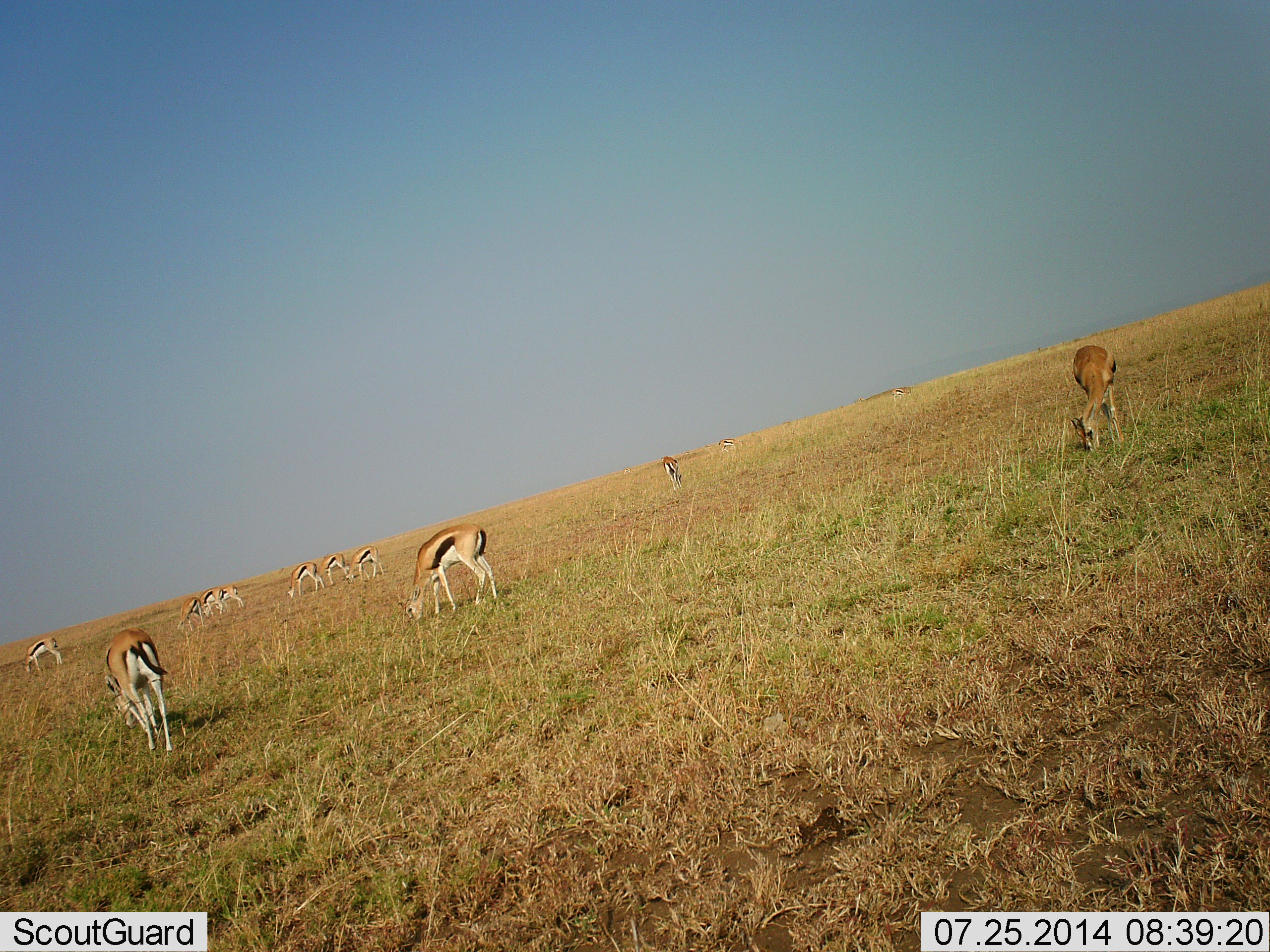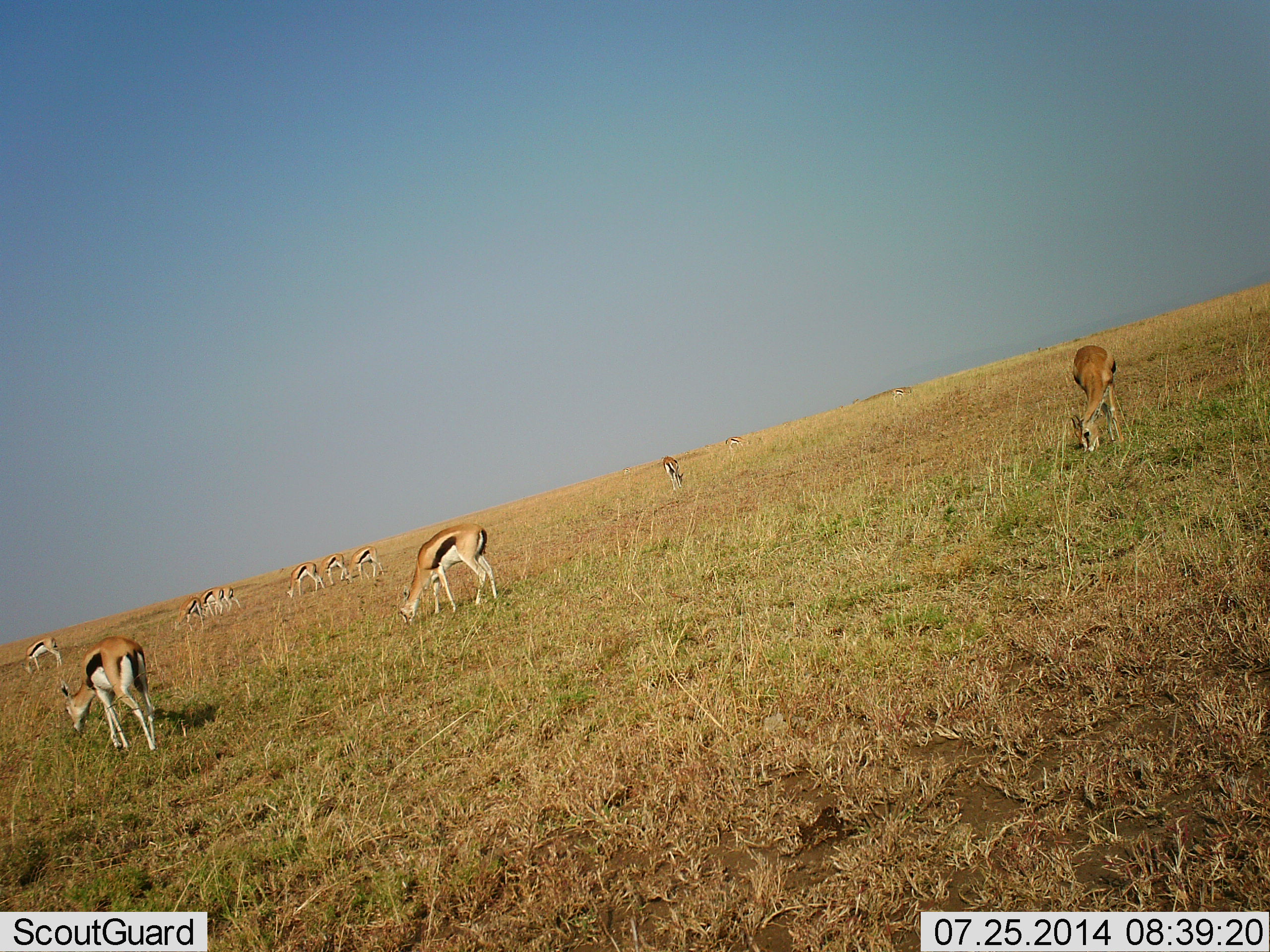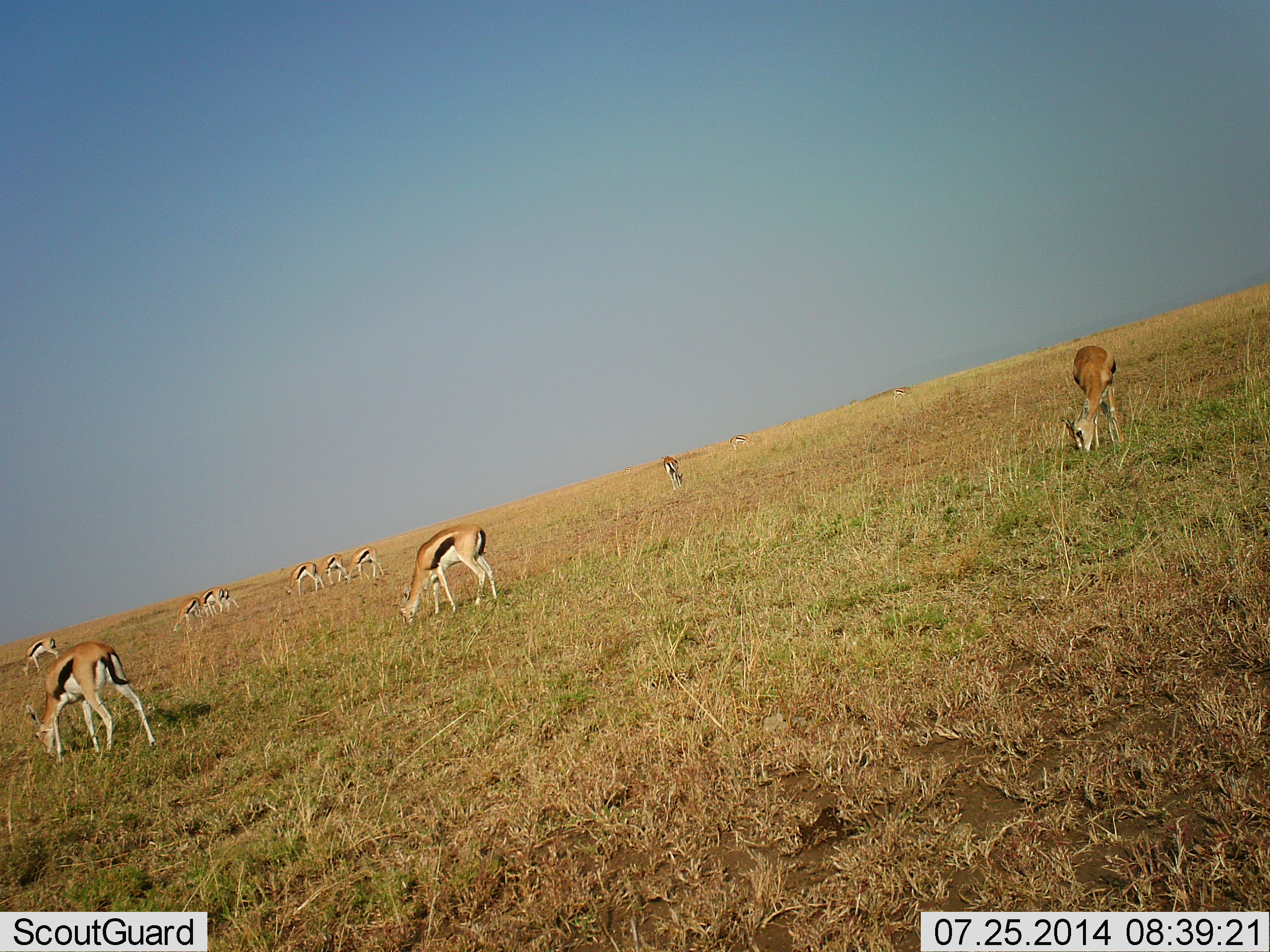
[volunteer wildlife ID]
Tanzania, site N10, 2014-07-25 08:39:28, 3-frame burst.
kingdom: Animalia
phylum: Chordata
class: Mammalia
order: Artiodactyla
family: Bovidae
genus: Eudorcas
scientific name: Eudorcas thomsonii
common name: thomson's gazelle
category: gazellethomsons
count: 11-50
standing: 40%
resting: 0%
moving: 30%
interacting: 0%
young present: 0%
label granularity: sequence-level